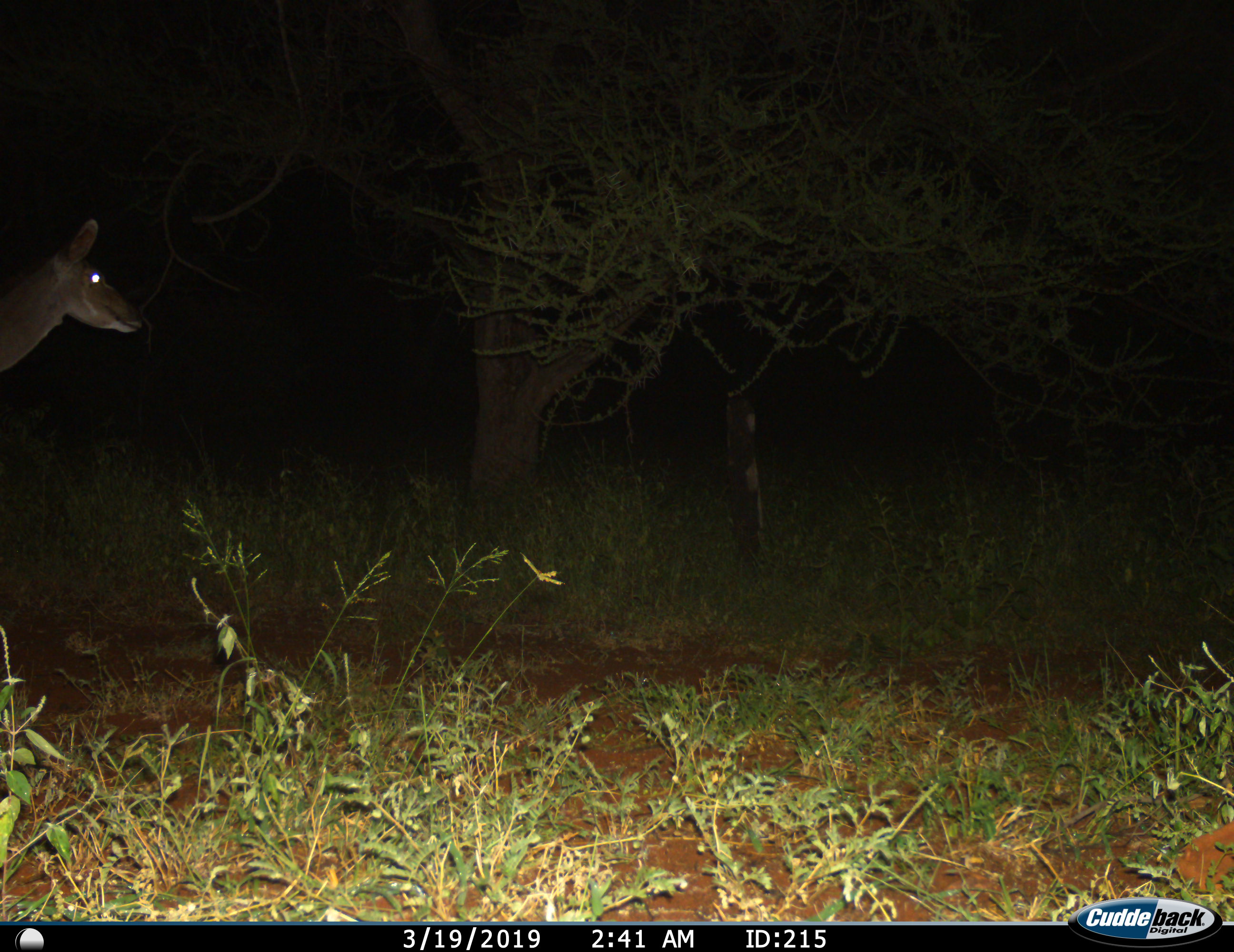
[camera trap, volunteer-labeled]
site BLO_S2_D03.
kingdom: Animalia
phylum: Chordata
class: Mammalia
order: Artiodactyla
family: Bovidae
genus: Tragelaphus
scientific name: Tragelaphus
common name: kudu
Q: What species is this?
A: Kudu (Tragelaphus).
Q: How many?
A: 1.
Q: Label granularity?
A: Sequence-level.